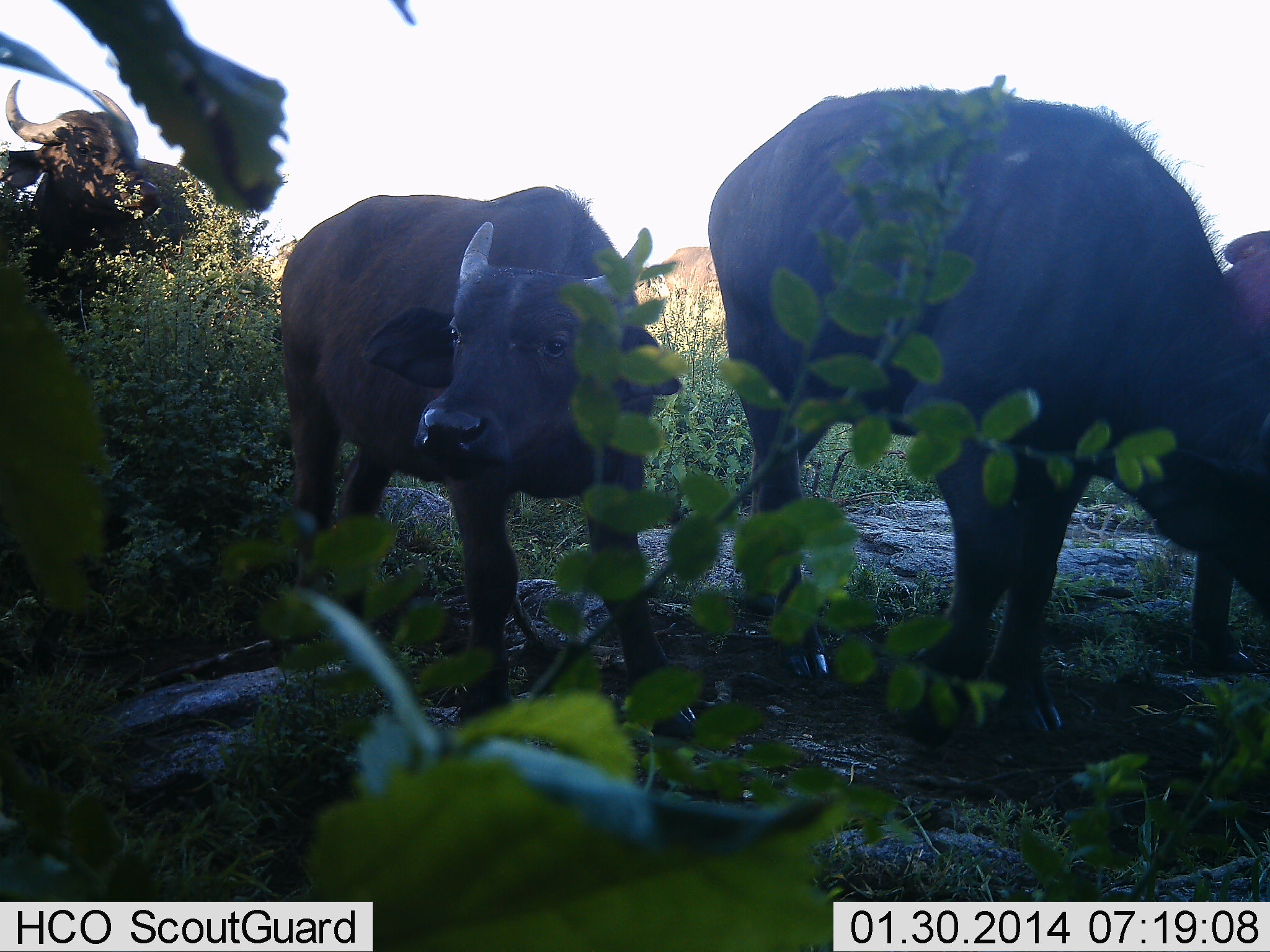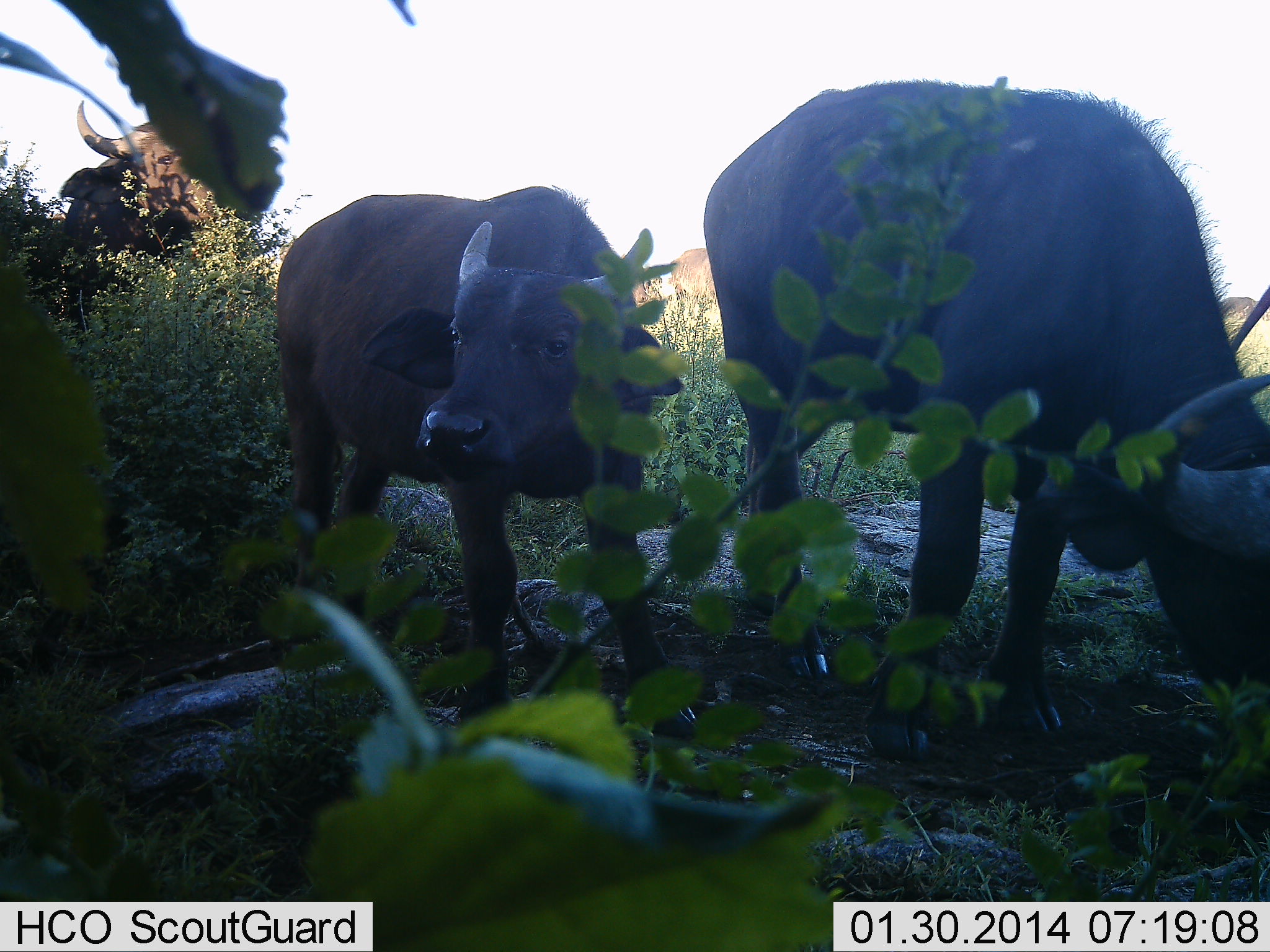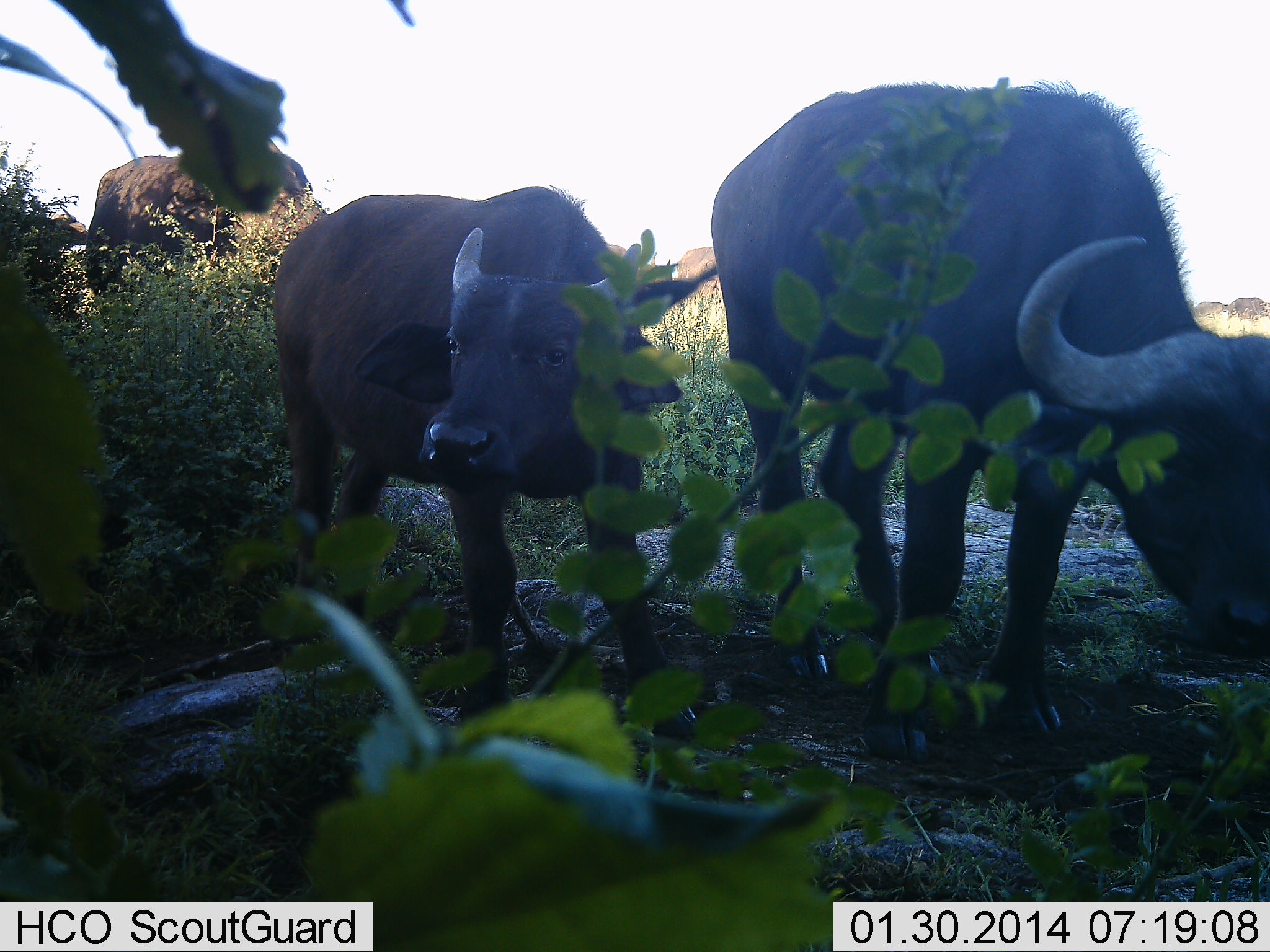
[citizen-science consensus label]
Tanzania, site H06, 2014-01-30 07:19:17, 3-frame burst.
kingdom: Animalia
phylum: Chordata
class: Mammalia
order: Artiodactyla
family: Bovidae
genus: Syncerus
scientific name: Syncerus caffer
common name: cape buffalo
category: buffalo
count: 3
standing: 50%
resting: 0%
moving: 10%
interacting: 0%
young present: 40%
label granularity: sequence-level